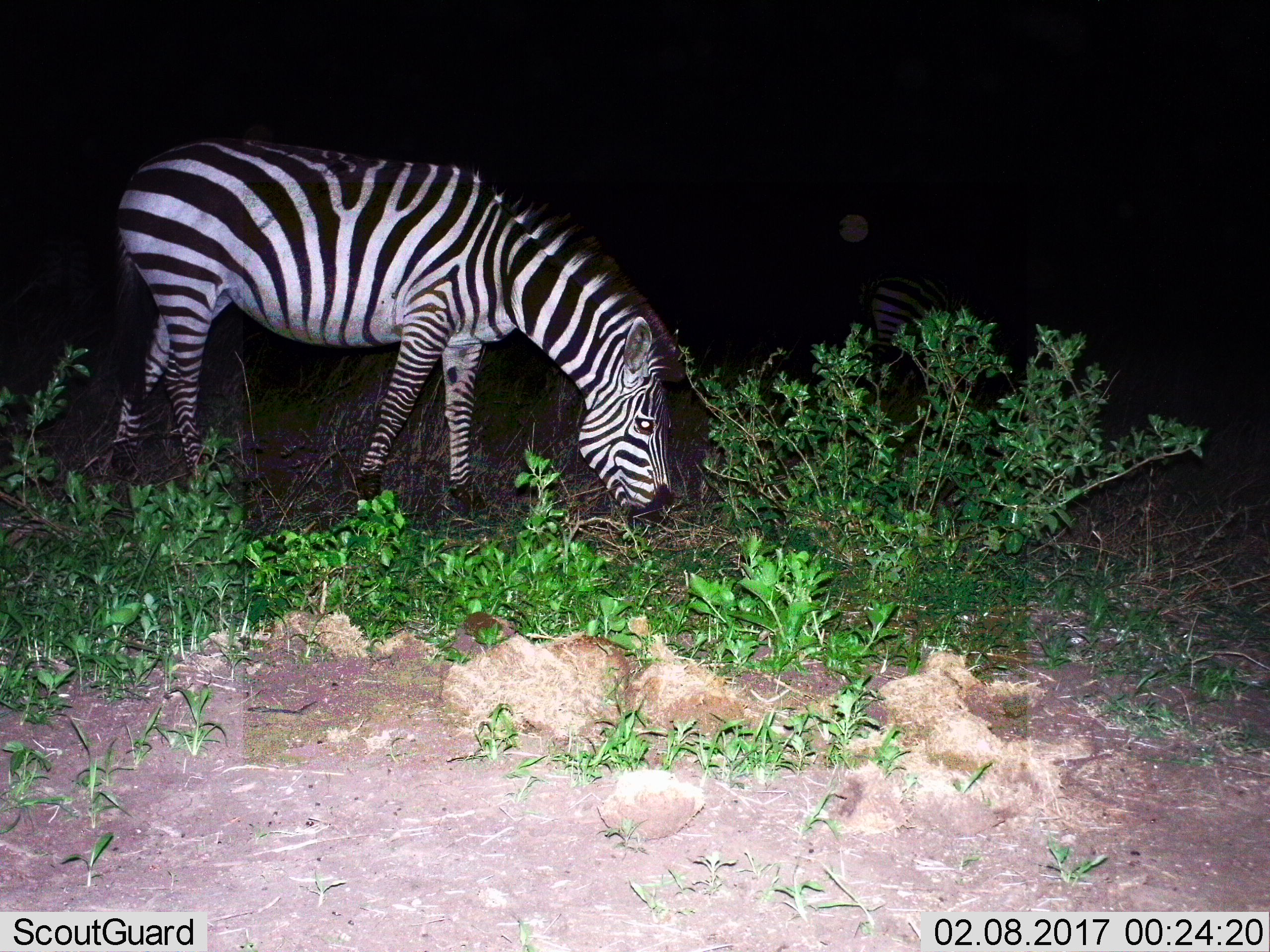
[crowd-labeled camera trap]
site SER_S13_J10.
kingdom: Animalia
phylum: Chordata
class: Mammalia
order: Perissodactyla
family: Equidae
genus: Equus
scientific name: Equus quagga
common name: plains zebra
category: zebraplains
Zebraplains (plains zebra) (Equus quagga), count 1. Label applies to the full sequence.